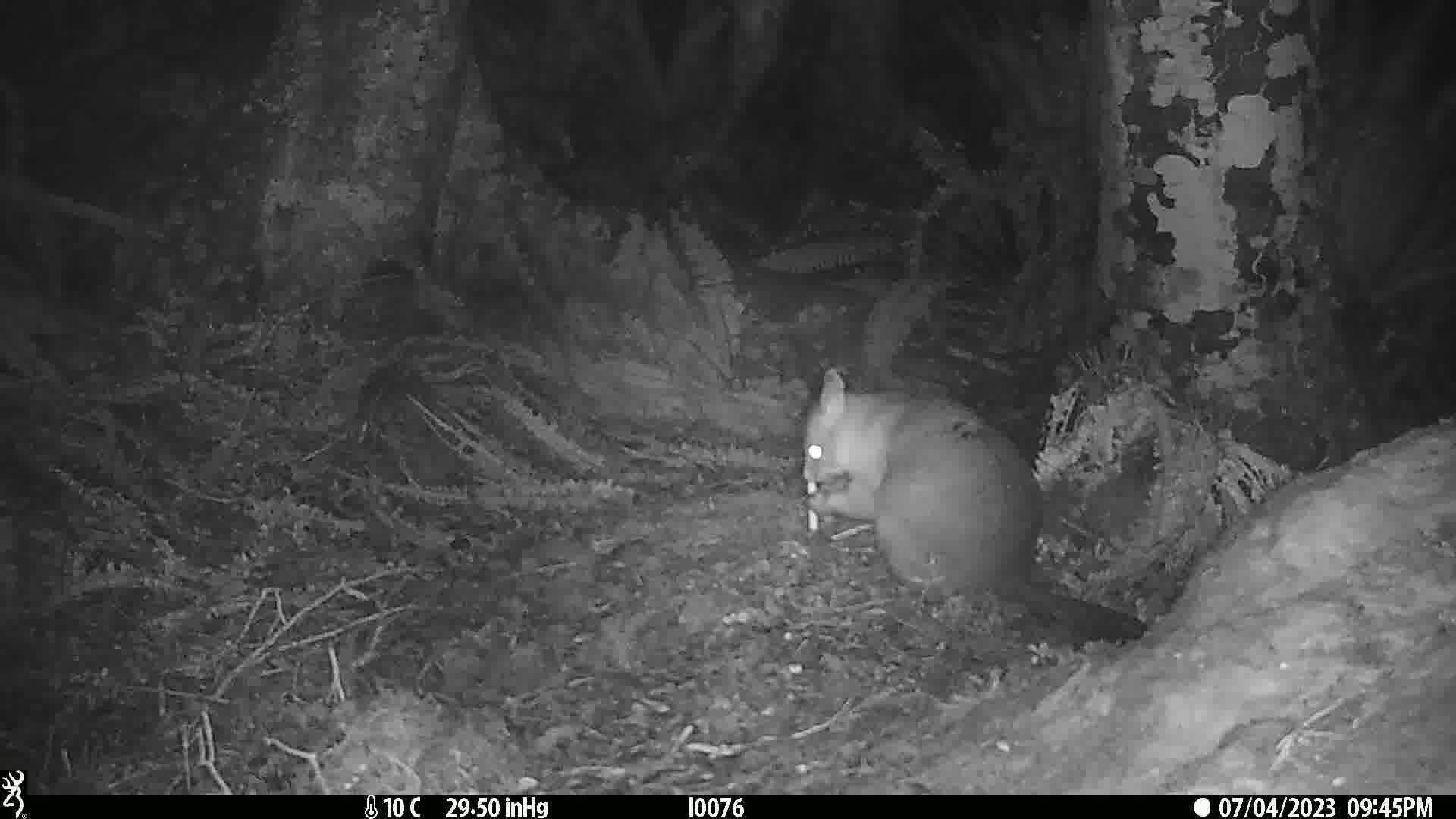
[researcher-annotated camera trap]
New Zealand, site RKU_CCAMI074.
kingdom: Animalia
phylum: Chordata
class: Mammalia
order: Diprotodontia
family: Phalangeridae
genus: Trichosurus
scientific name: Trichosurus vulpecula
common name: common brushtail possum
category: possum